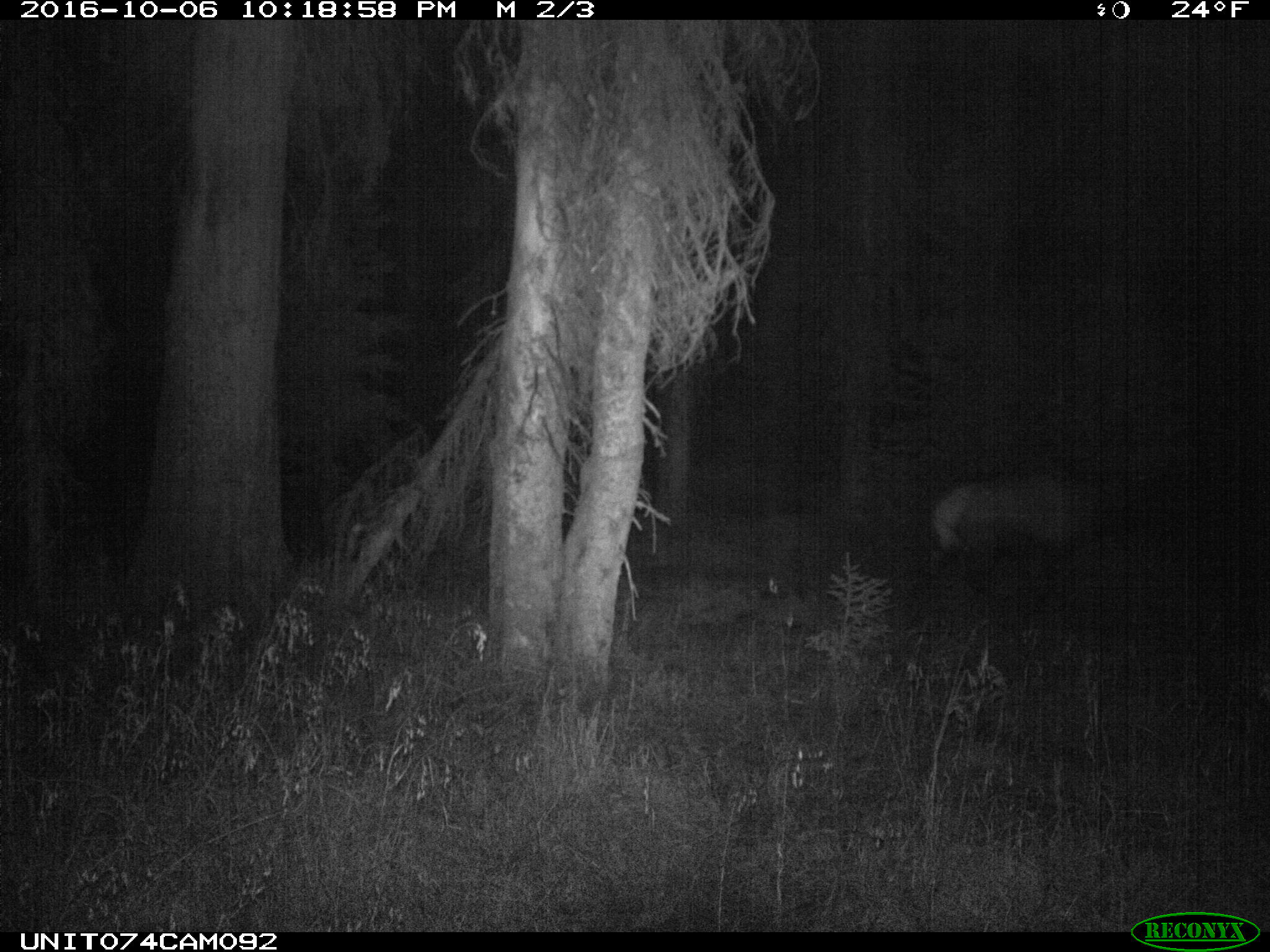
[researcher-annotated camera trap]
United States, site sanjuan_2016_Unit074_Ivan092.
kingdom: Animalia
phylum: Chordata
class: Mammalia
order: Artiodactyla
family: Cervidae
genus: Cervus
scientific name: Cervus elaphus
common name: red deer